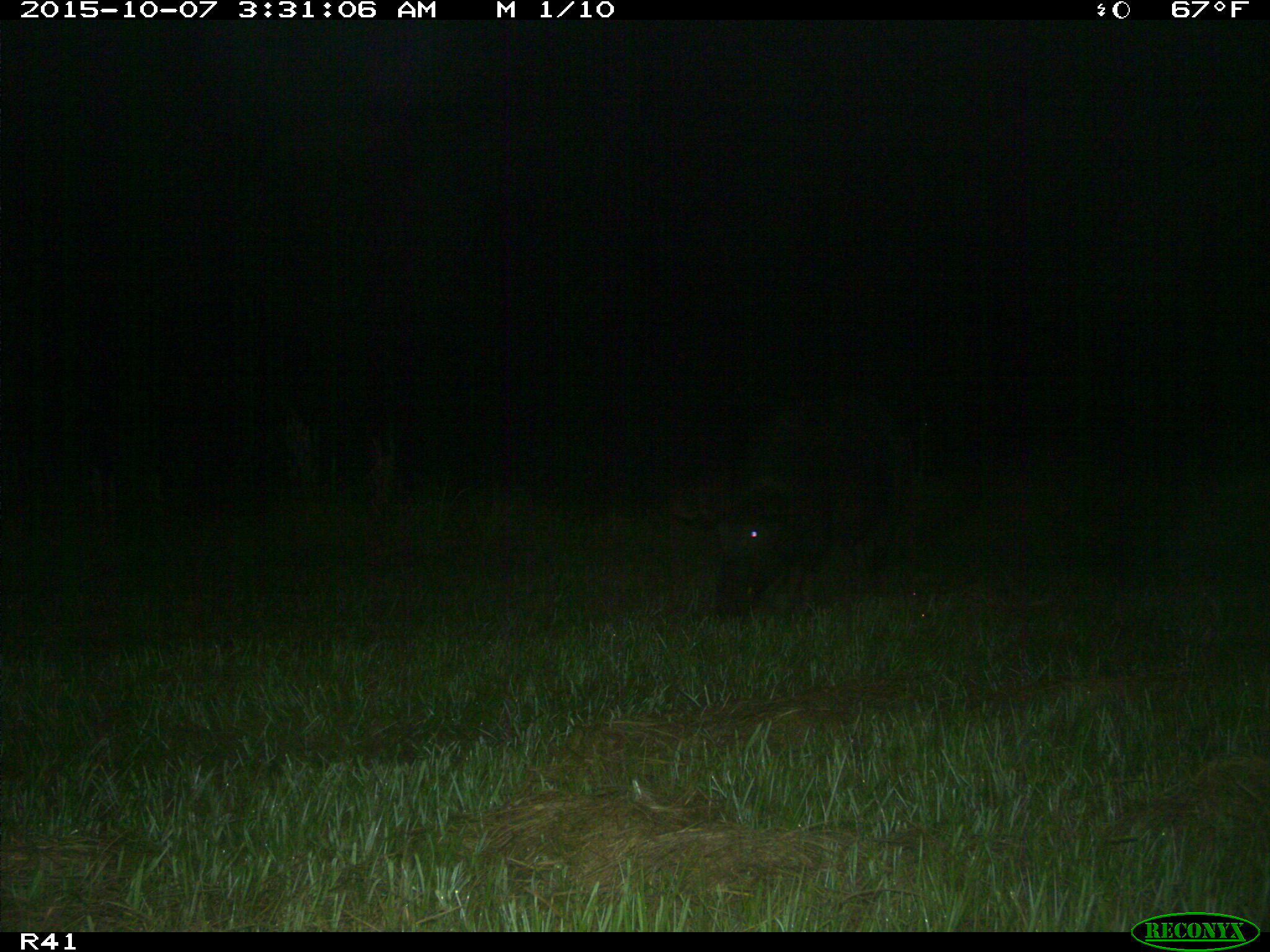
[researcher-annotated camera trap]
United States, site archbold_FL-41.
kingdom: Animalia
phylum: Chordata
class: Mammalia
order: Artiodactyla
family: Suidae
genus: Sus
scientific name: Sus scrofa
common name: wild boar